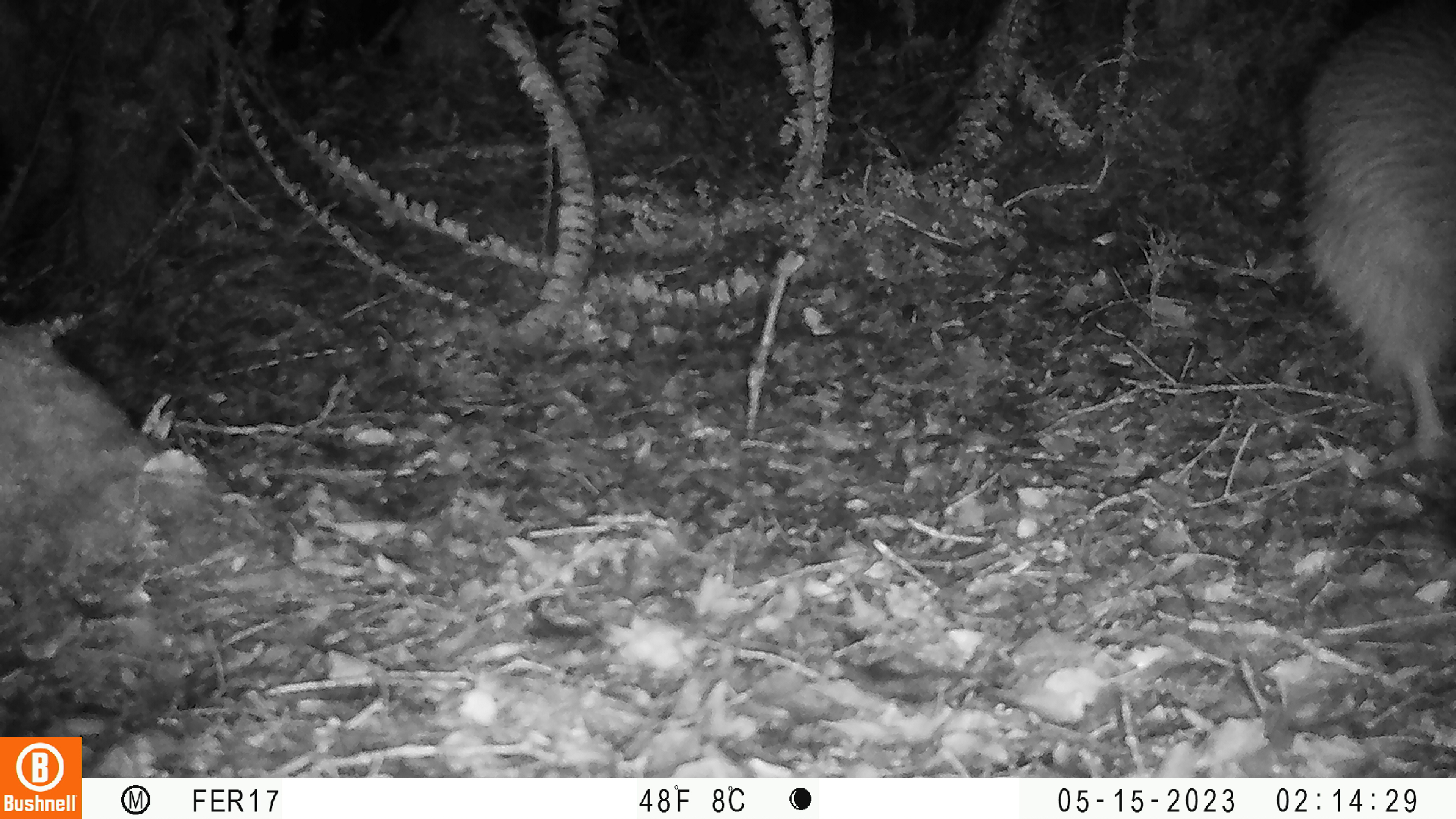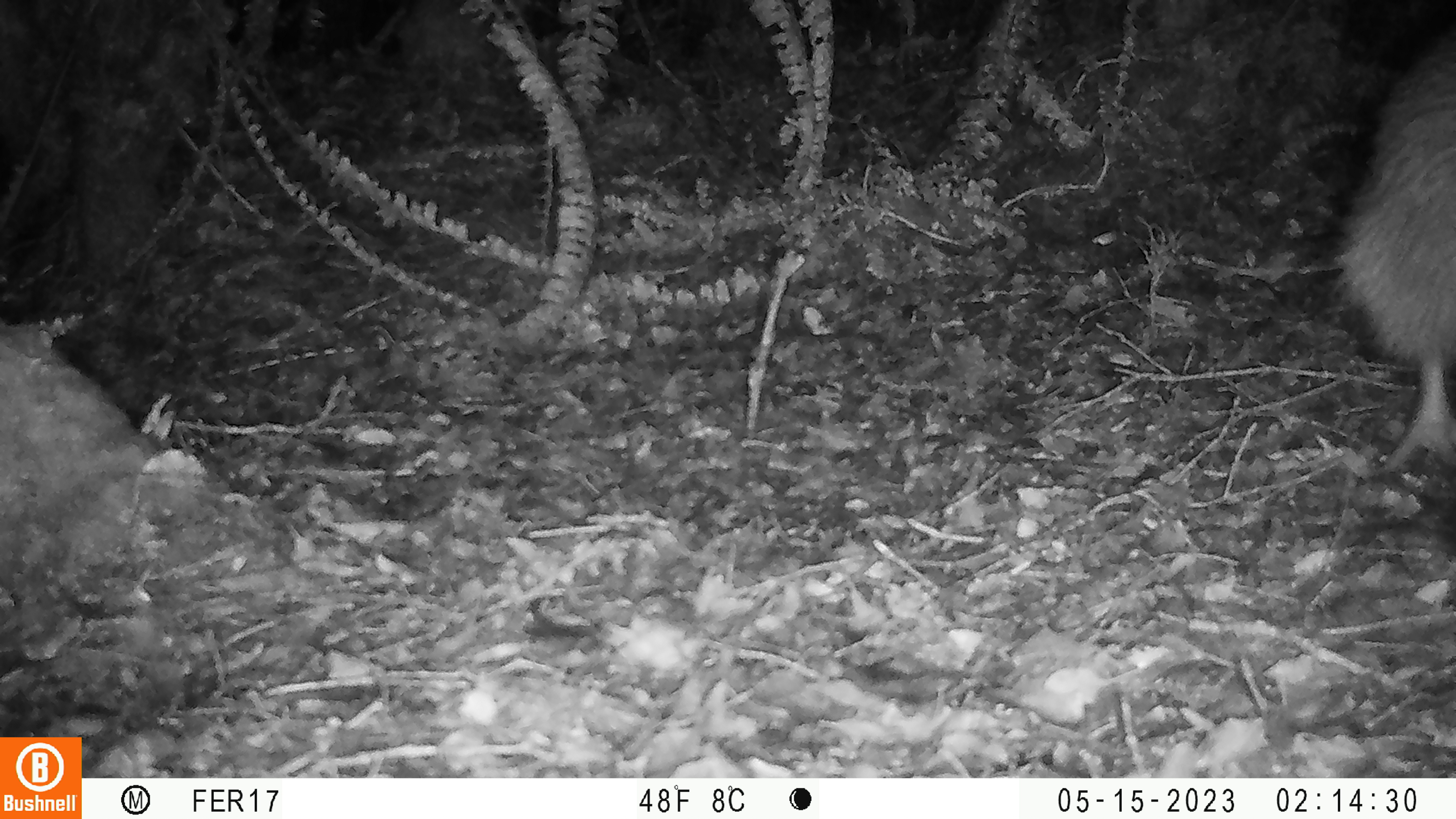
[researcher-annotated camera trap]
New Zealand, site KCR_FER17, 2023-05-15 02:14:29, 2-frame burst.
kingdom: Animalia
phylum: Chordata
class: Aves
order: Apterygiformes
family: Apterygidae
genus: Apteryx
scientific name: Apteryx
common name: kiwi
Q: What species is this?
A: Kiwi (Apteryx).